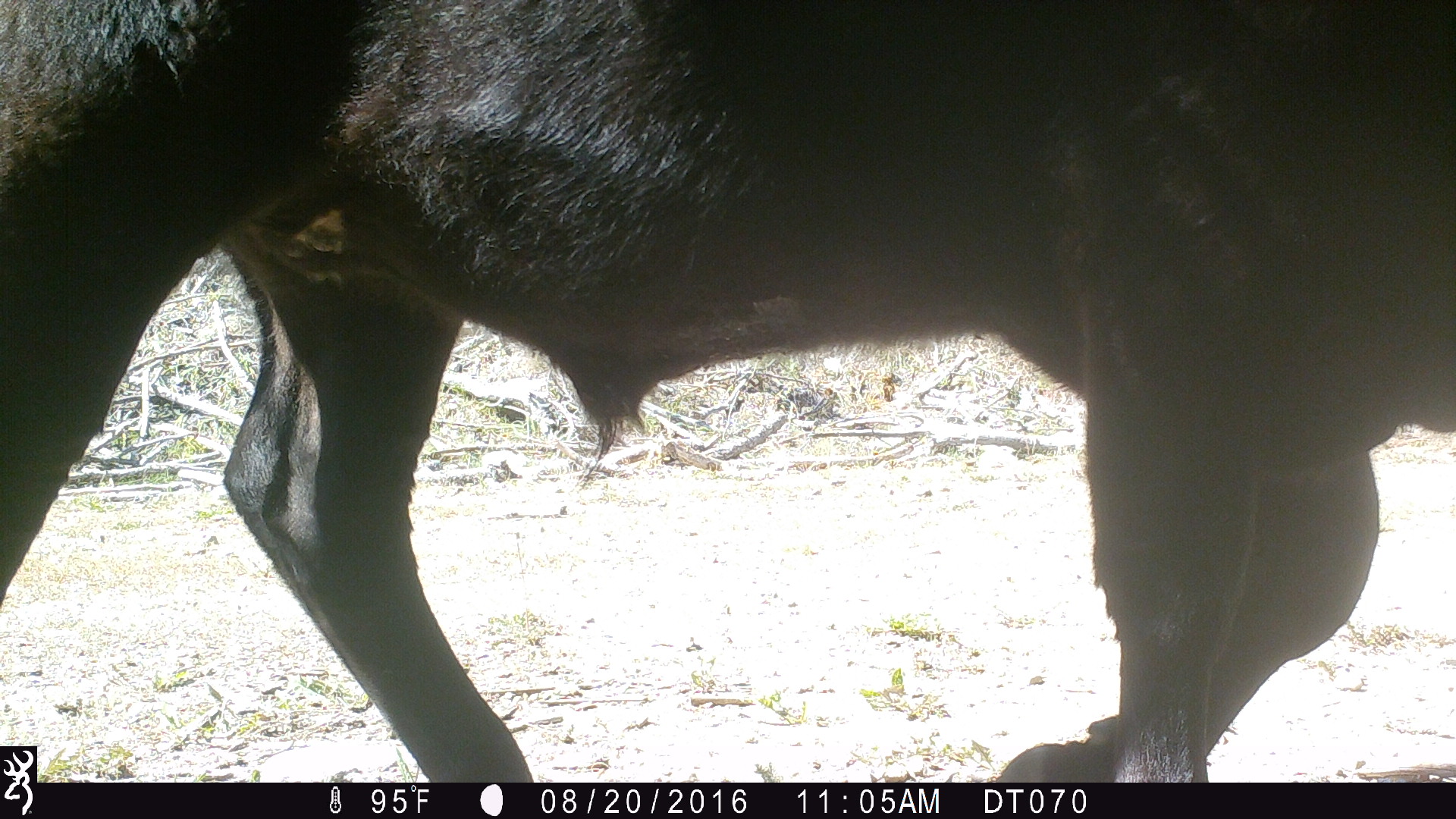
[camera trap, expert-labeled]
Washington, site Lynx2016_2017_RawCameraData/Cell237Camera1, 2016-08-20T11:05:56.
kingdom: Animalia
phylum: Chordata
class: Mammalia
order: Artiodactyla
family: Bovidae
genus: Bos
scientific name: Bos taurus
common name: domestic cattle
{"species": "domestic cattle (Bos taurus)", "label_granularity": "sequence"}